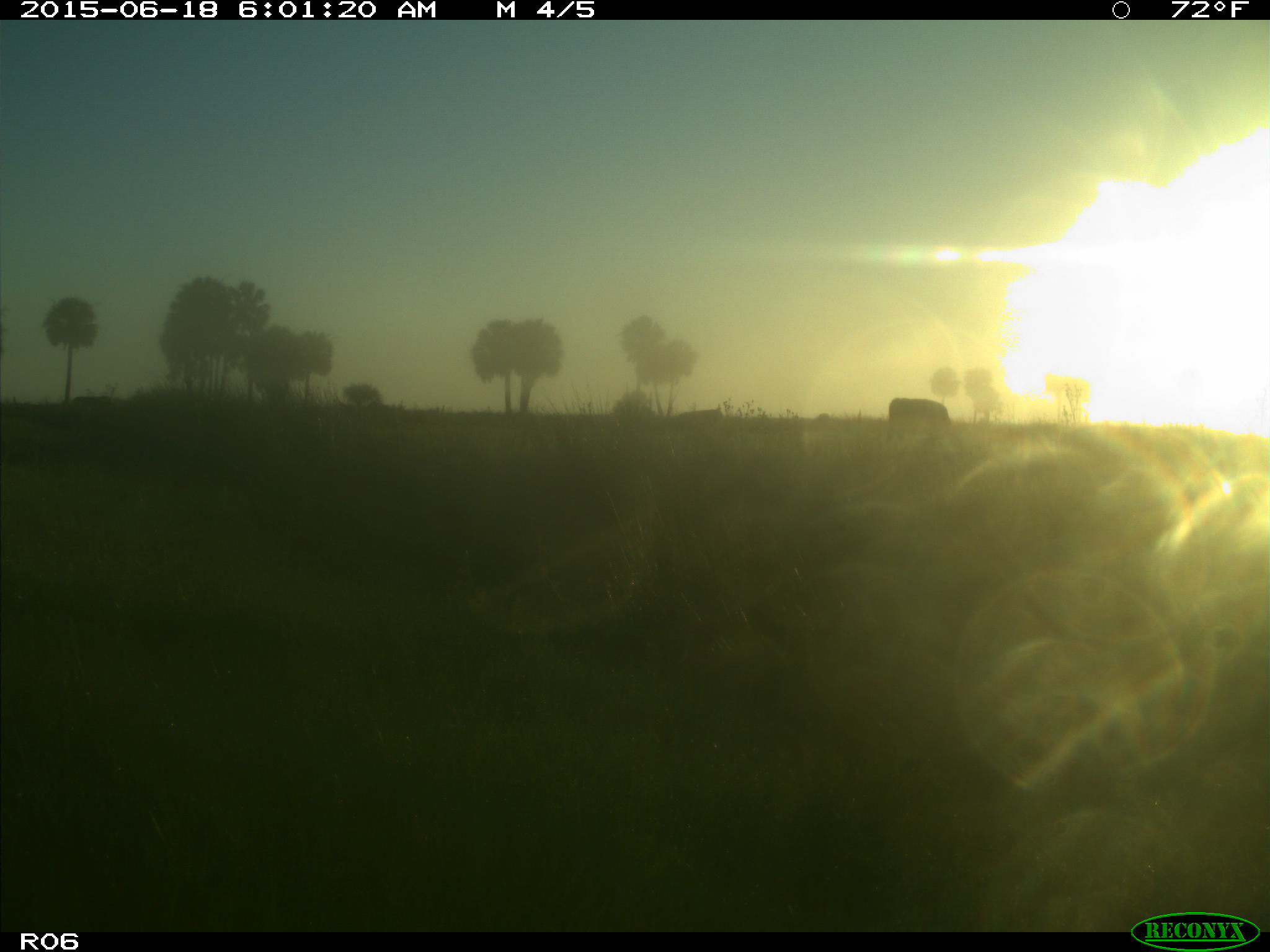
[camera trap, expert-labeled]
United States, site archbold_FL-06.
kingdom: Animalia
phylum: Chordata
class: Mammalia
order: Artiodactyla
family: Bovidae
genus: Bos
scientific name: Bos taurus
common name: domestic cow